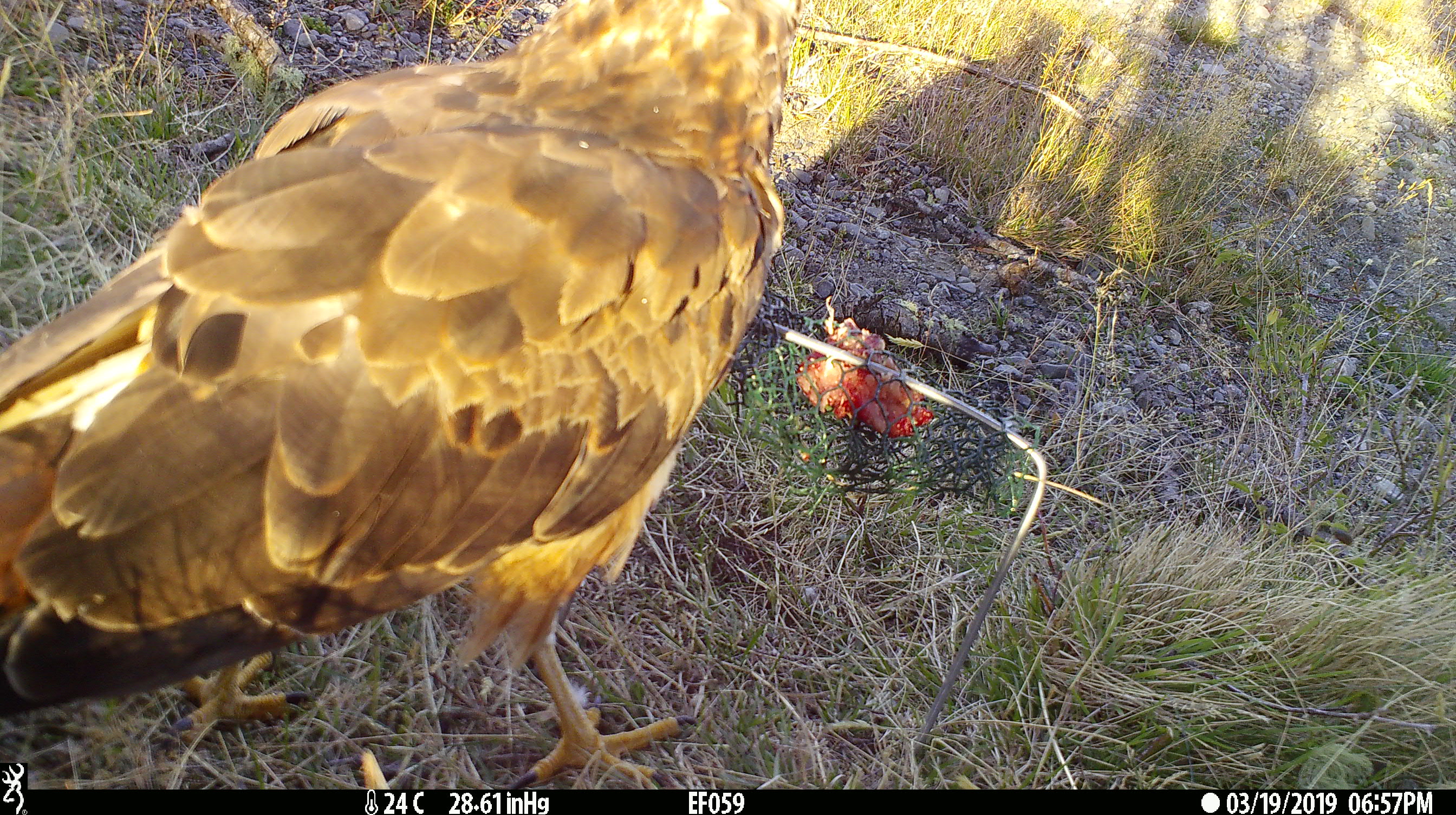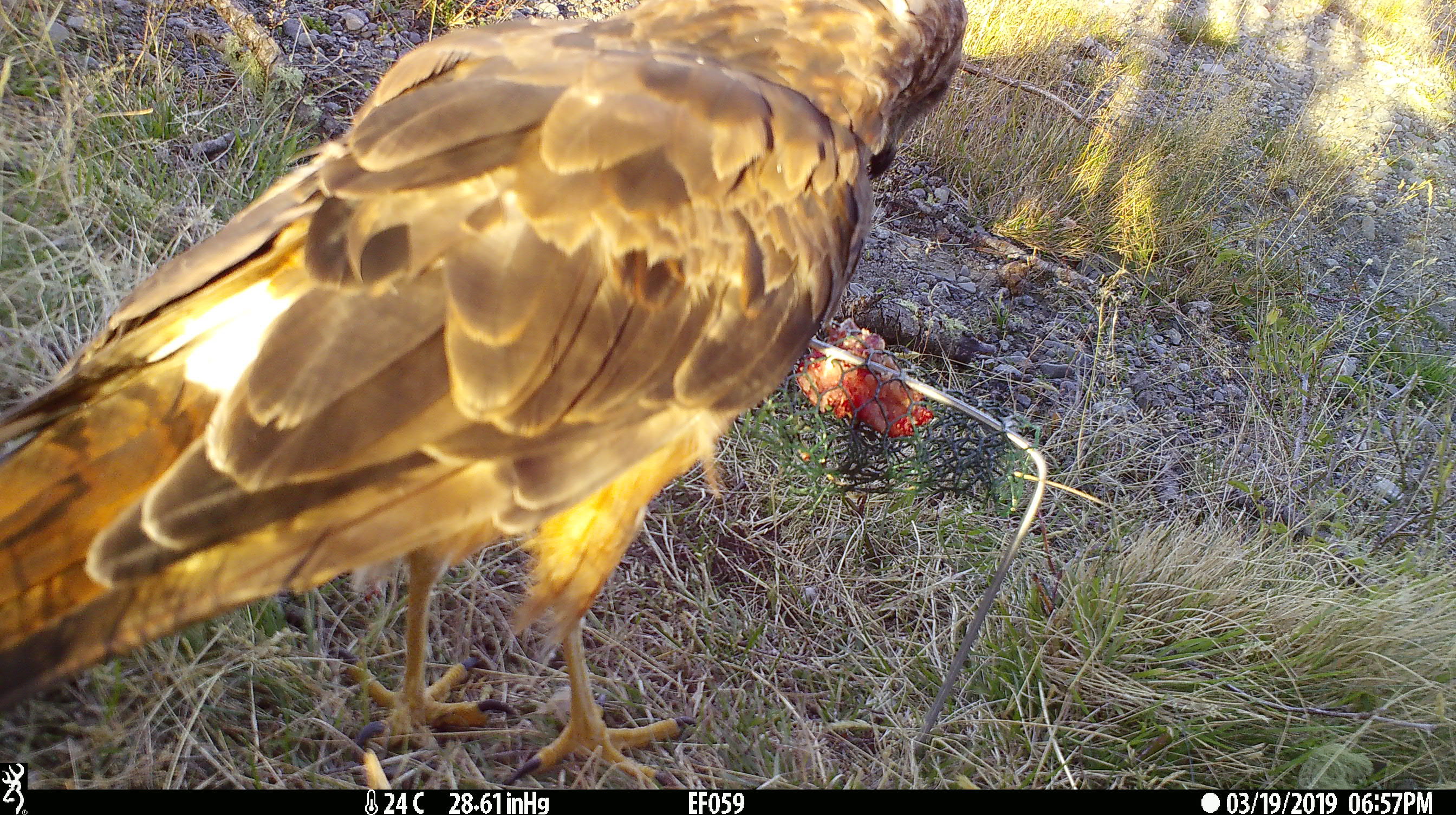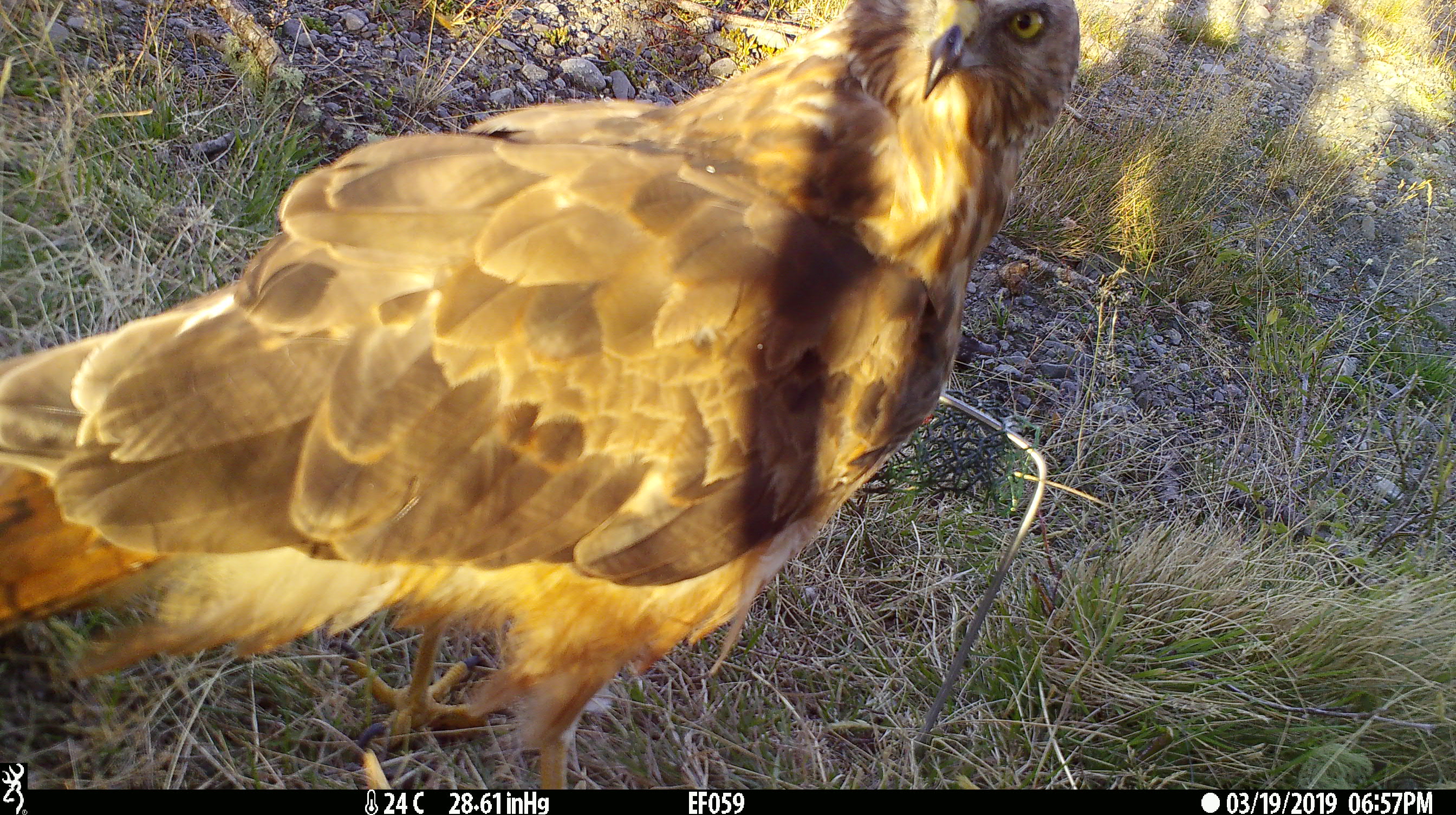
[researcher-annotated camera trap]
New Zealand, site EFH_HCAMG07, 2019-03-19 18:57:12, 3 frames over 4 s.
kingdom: Animalia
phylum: Chordata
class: Aves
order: Accipitriformes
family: Accipitridae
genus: Circus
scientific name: Circus approximans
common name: swamp harrier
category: harrier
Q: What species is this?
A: Harrier (swamp harrier) (Circus approximans).